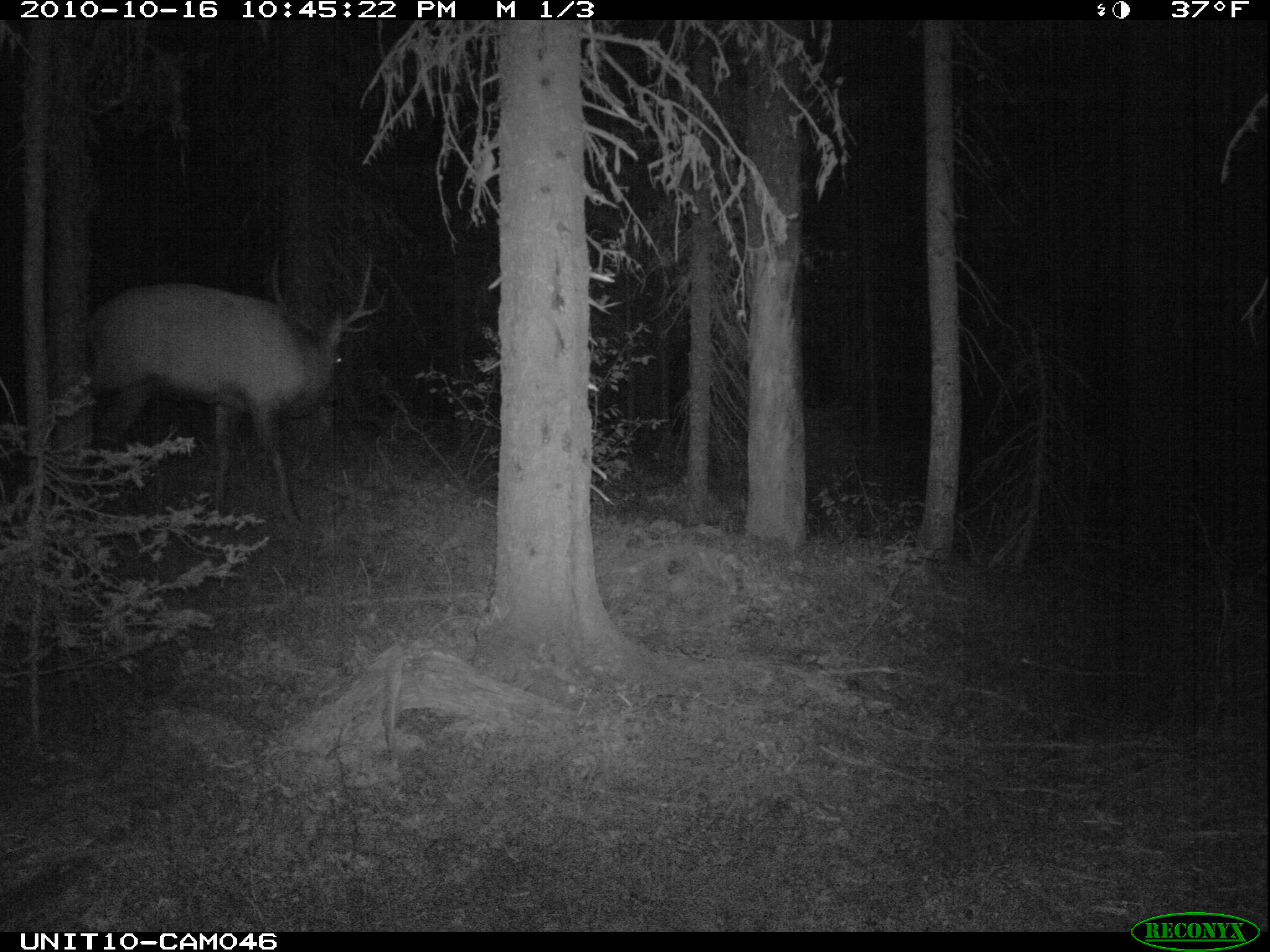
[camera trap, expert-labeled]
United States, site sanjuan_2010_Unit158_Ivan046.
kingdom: Animalia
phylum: Chordata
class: Mammalia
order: Artiodactyla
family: Cervidae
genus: Cervus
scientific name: Cervus elaphus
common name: red deer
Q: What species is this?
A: Cervus elaphus (red deer).